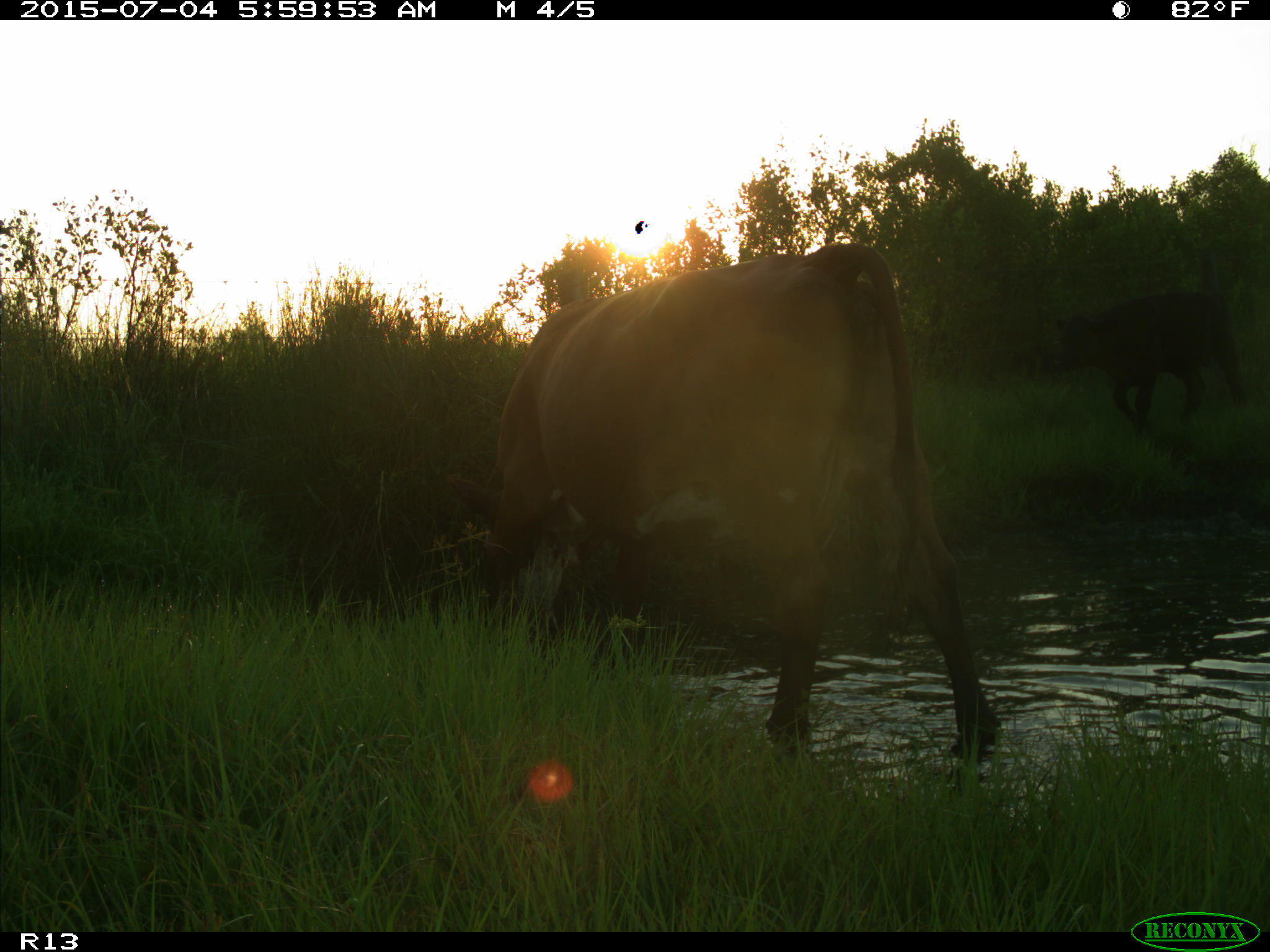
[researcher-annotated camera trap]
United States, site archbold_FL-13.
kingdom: Animalia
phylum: Chordata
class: Mammalia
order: Artiodactyla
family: Bovidae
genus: Bos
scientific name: Bos taurus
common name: domestic cow